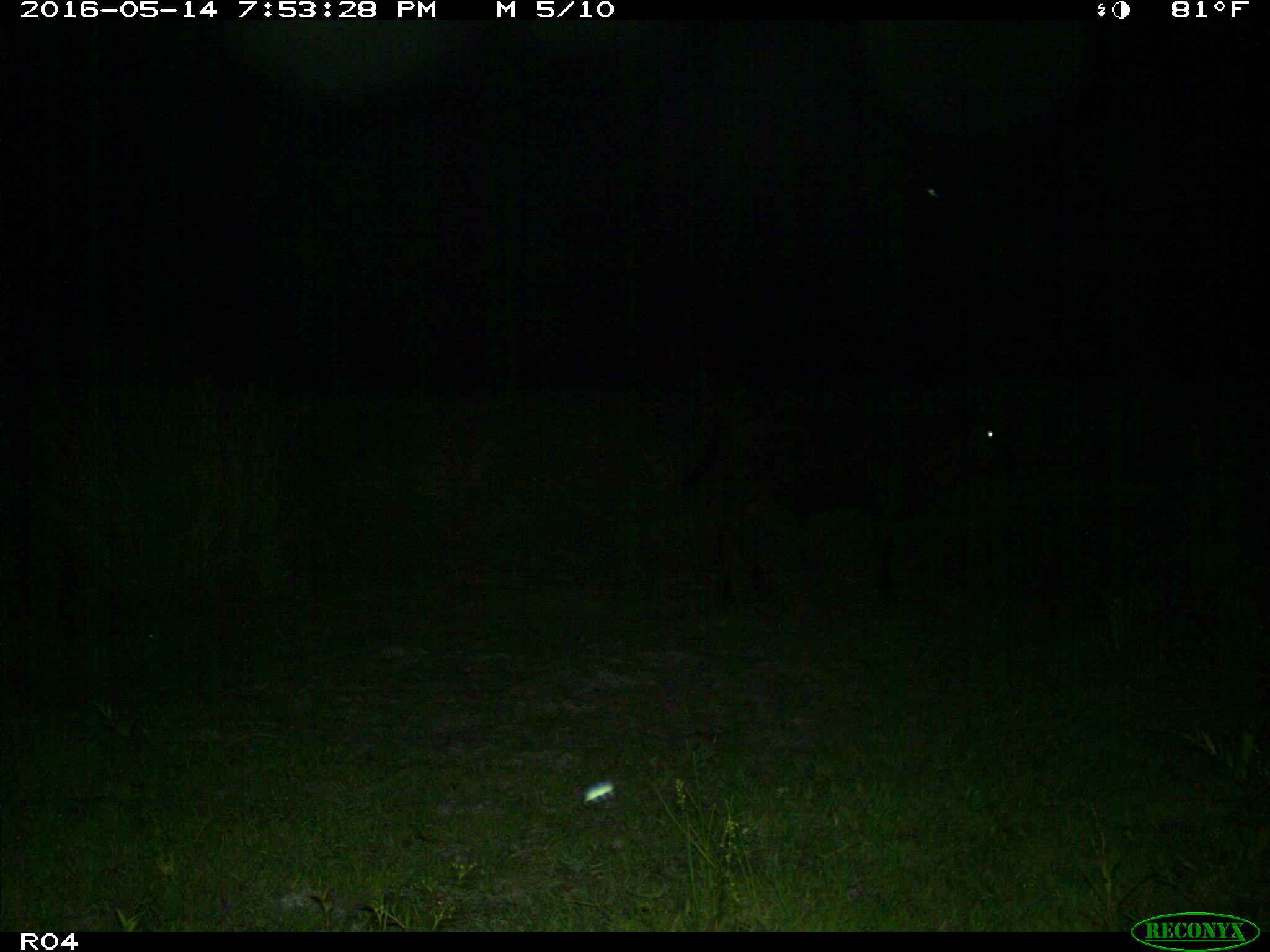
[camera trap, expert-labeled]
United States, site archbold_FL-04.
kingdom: Animalia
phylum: Chordata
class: Mammalia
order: Artiodactyla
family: Bovidae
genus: Bos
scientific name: Bos taurus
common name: domestic cow